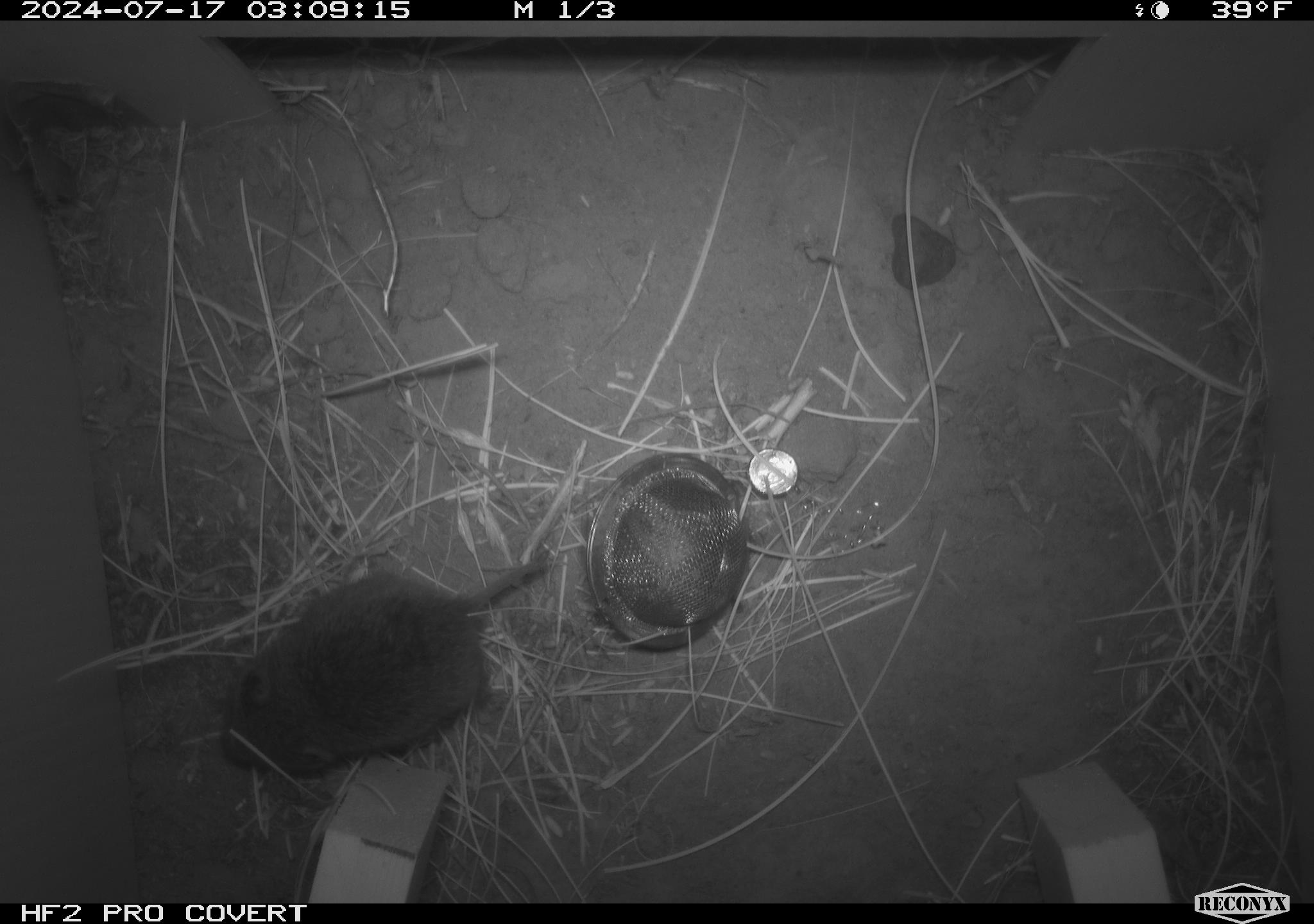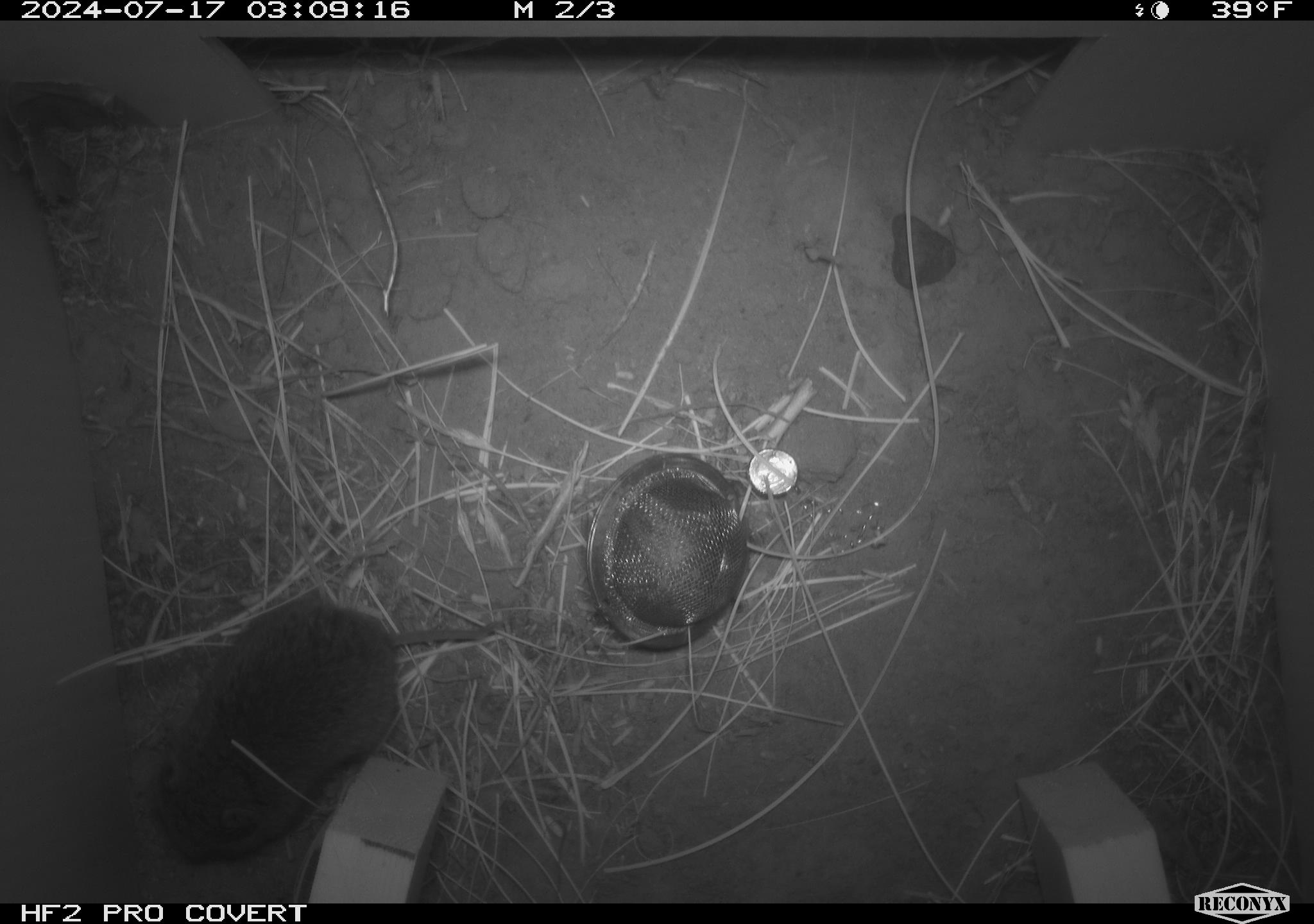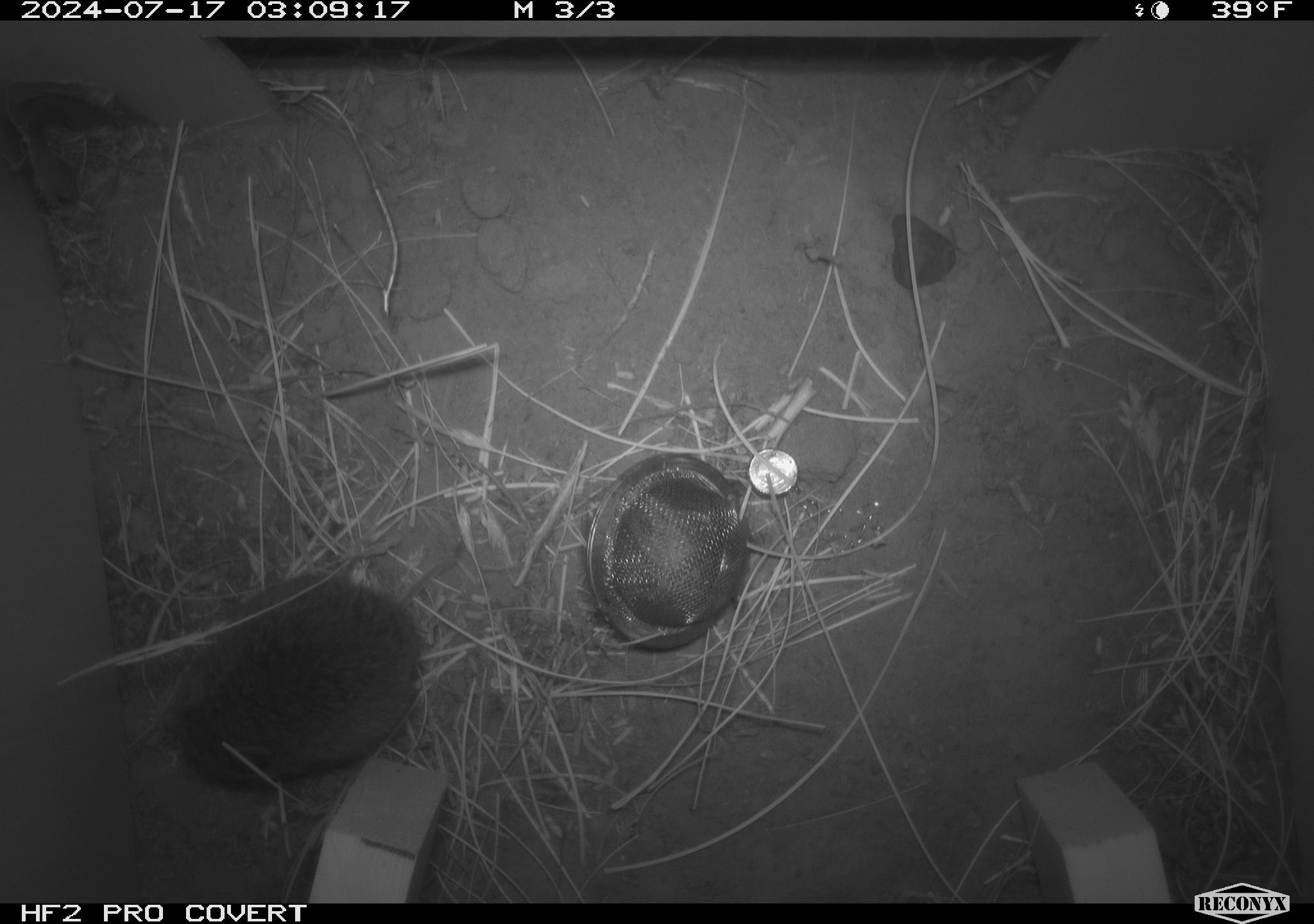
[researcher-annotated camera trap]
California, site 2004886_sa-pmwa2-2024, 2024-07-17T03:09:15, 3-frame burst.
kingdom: Animalia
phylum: Chordata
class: Mammalia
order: Rodentia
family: Cricetidae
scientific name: Arvicolinae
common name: voles, lemmings, and muskrats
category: arvicolinae subfamily